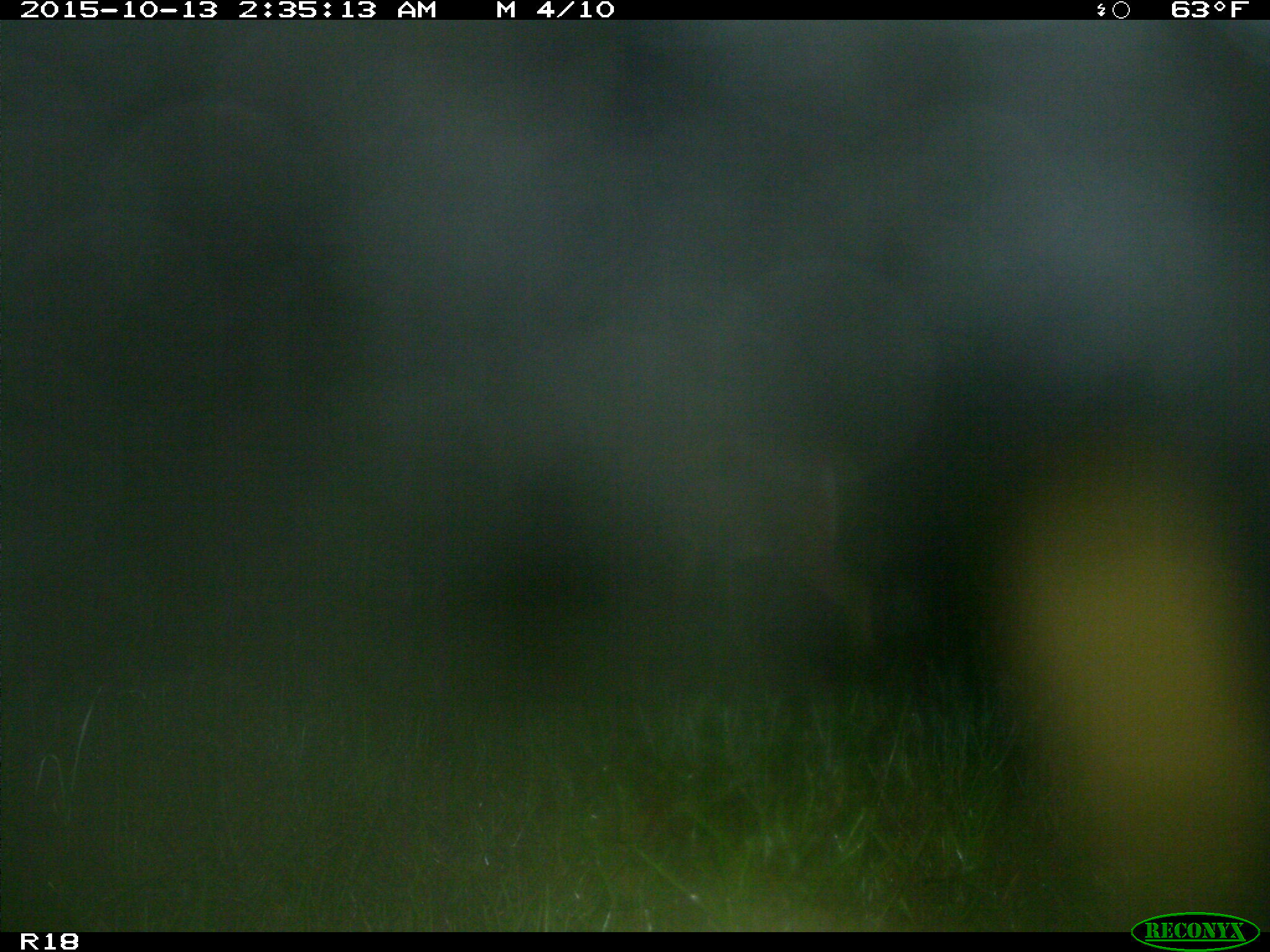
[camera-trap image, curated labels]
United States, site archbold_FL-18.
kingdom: Animalia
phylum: Chordata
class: Mammalia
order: Artiodactyla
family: Cervidae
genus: Odocoileus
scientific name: Odocoileus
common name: deer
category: unidentified deer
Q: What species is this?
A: Unidentified deer (deer) (Odocoileus).